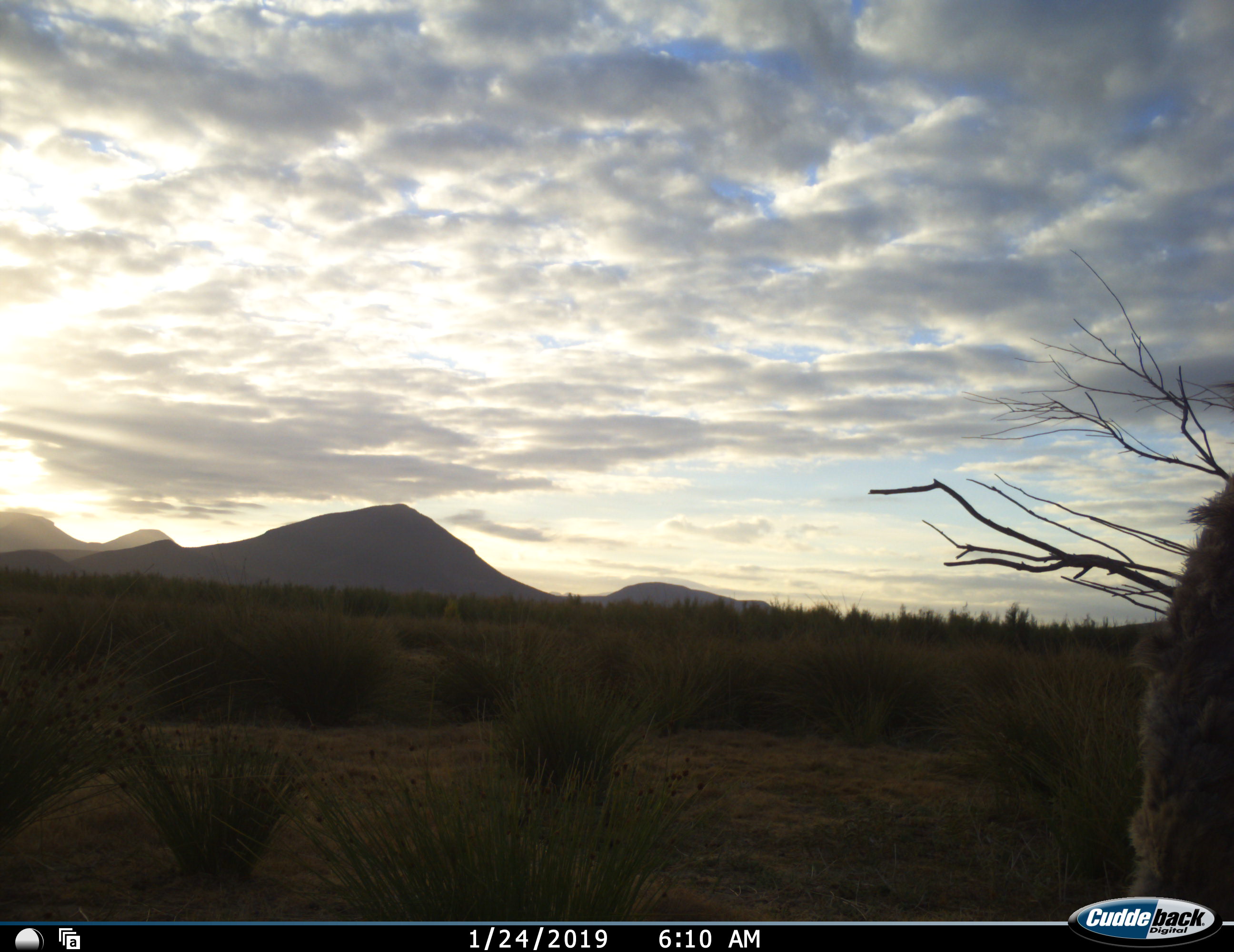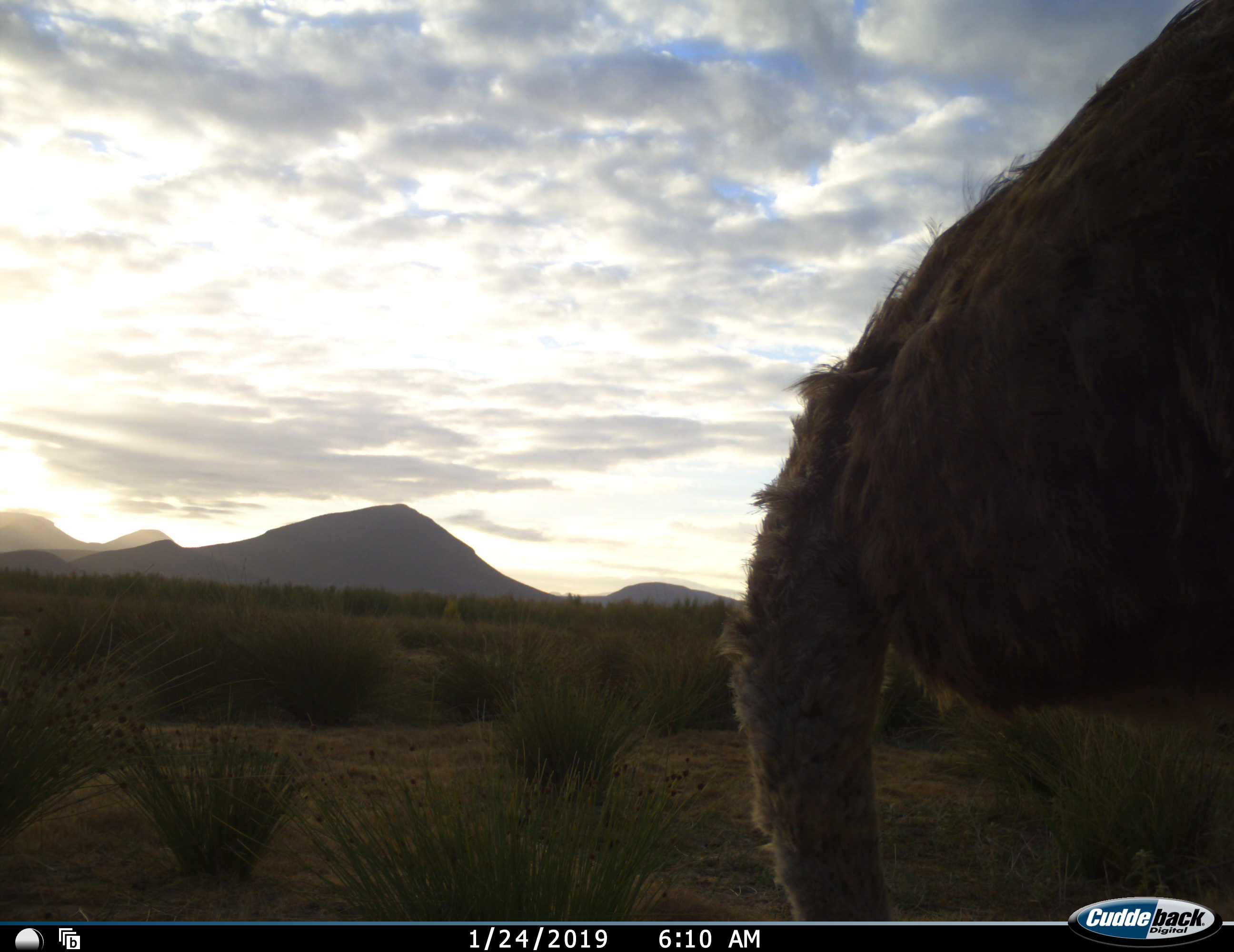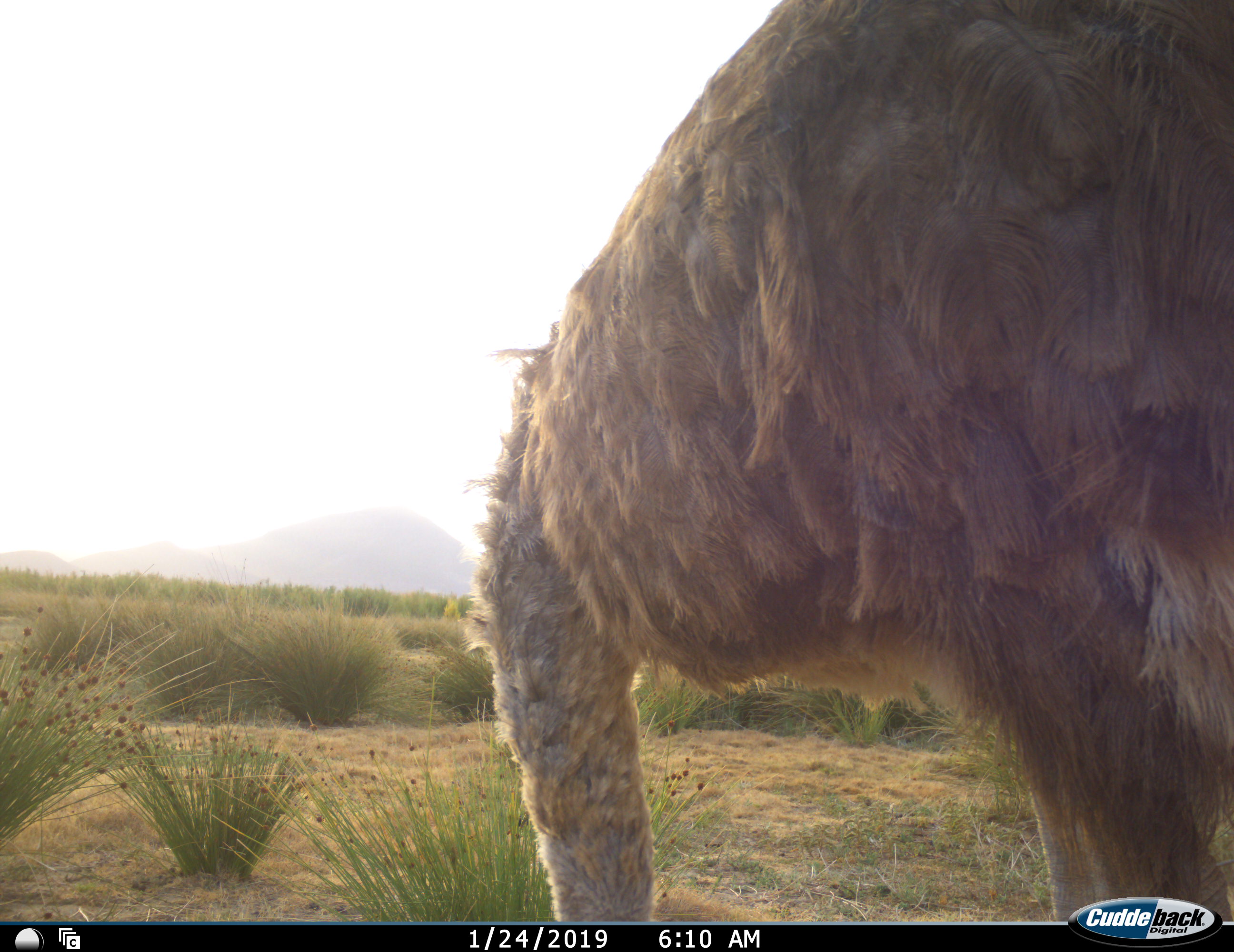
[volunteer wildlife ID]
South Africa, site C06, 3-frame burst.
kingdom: Animalia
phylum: Chordata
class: Aves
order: Struthioniformes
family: Struthionidae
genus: Struthio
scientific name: Struthio camelus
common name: ostrich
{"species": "ostrich (Struthio camelus)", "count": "1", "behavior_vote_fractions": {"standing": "12%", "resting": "0%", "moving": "62%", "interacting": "0%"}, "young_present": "0%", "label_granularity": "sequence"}